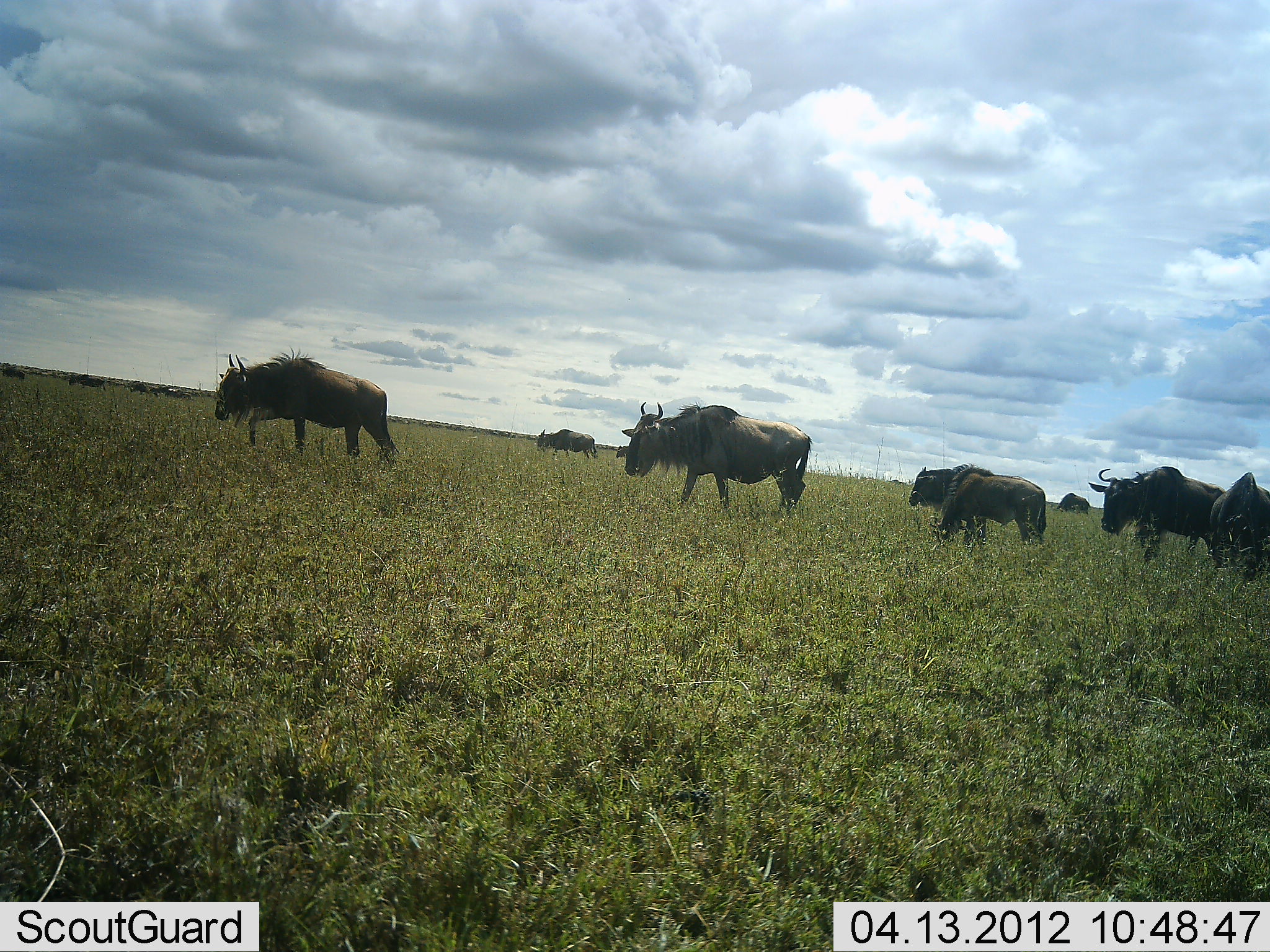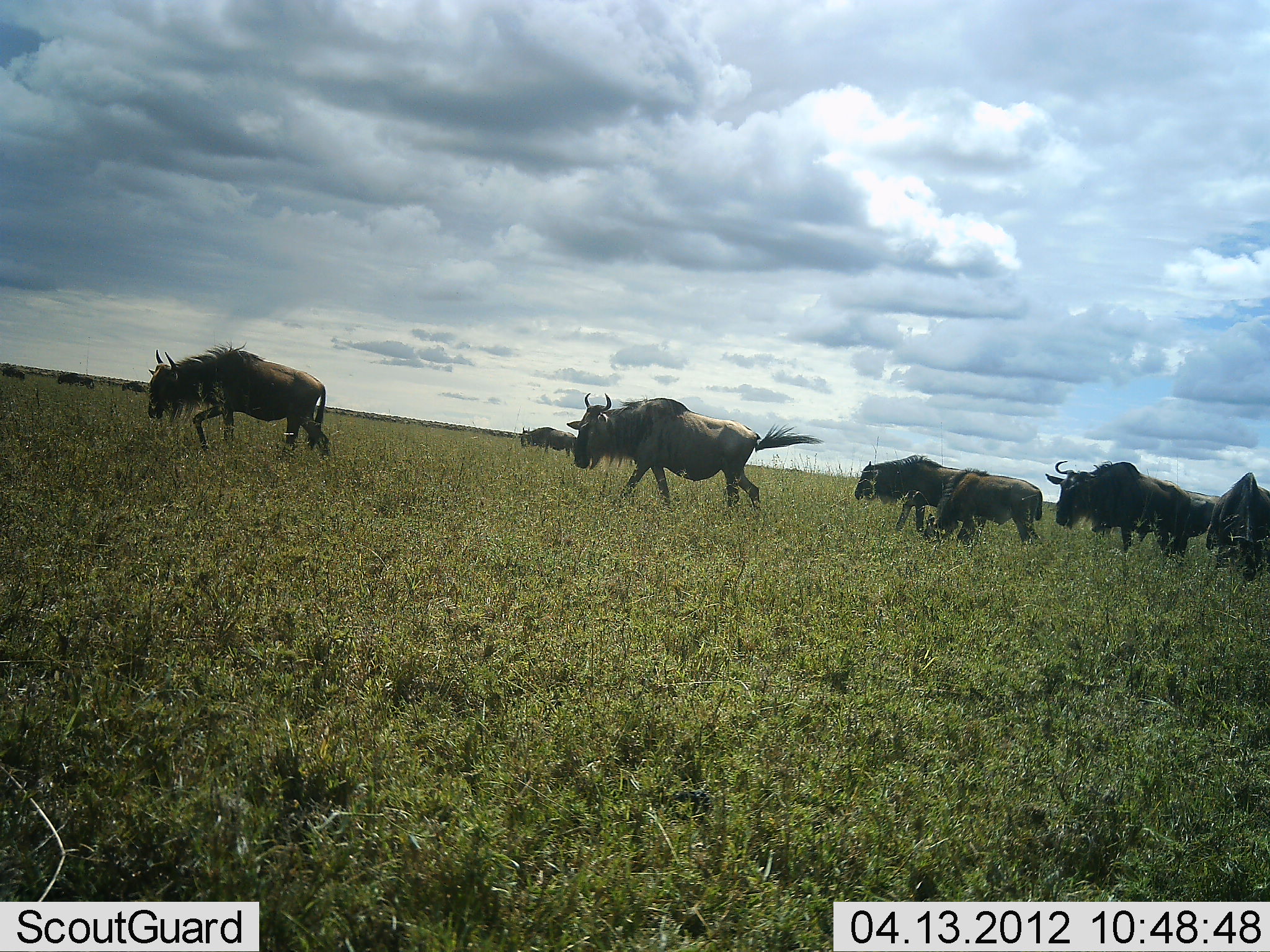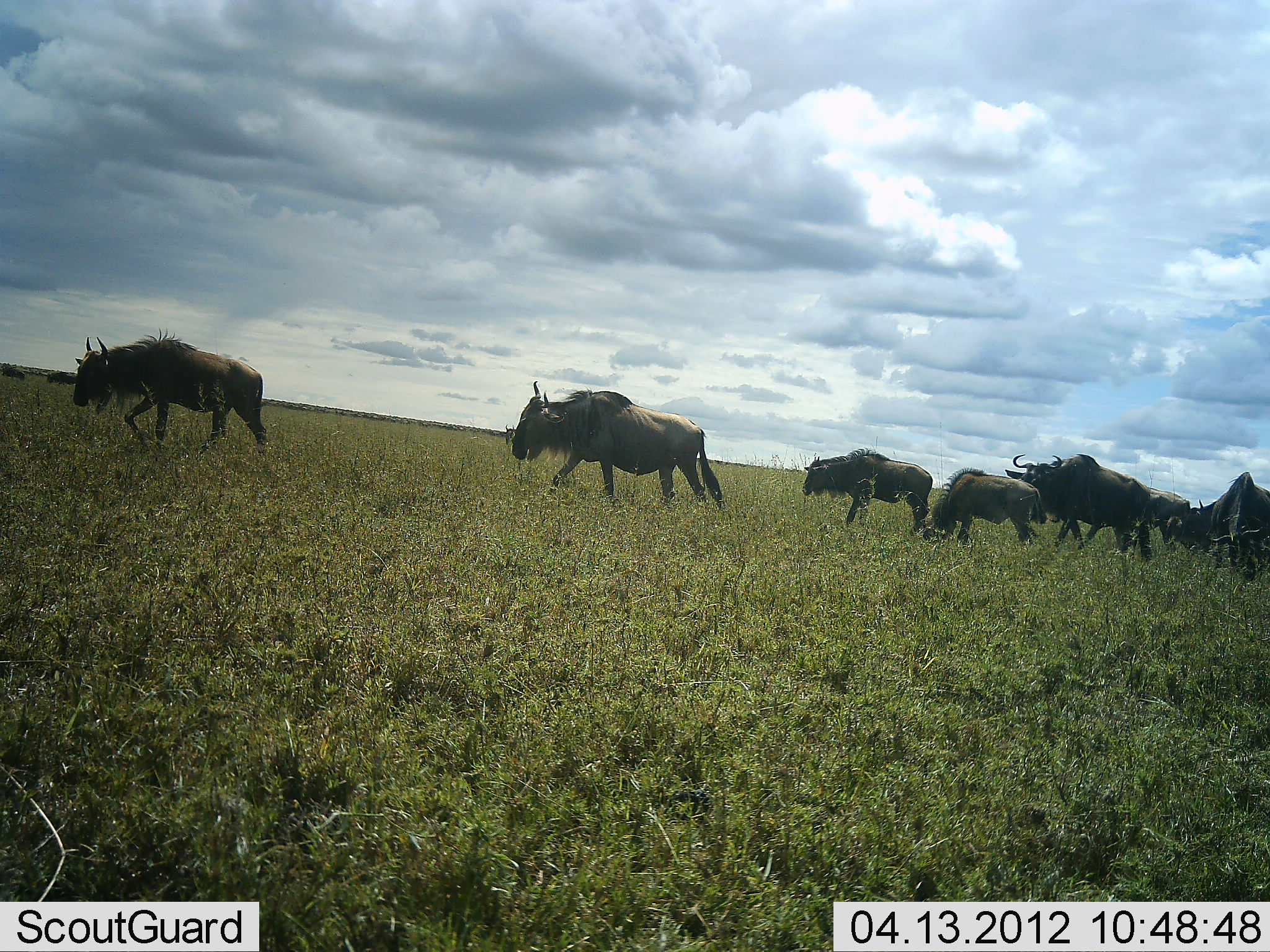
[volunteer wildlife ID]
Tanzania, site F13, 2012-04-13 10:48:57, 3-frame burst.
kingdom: Animalia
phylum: Chordata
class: Mammalia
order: Artiodactyla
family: Bovidae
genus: Connochaetes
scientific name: Connochaetes taurinus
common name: blue wildebeest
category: wildebeest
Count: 11-50.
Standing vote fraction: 15%.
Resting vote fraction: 0%.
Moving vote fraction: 100%.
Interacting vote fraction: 5%.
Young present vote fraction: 10%.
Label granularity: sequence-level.